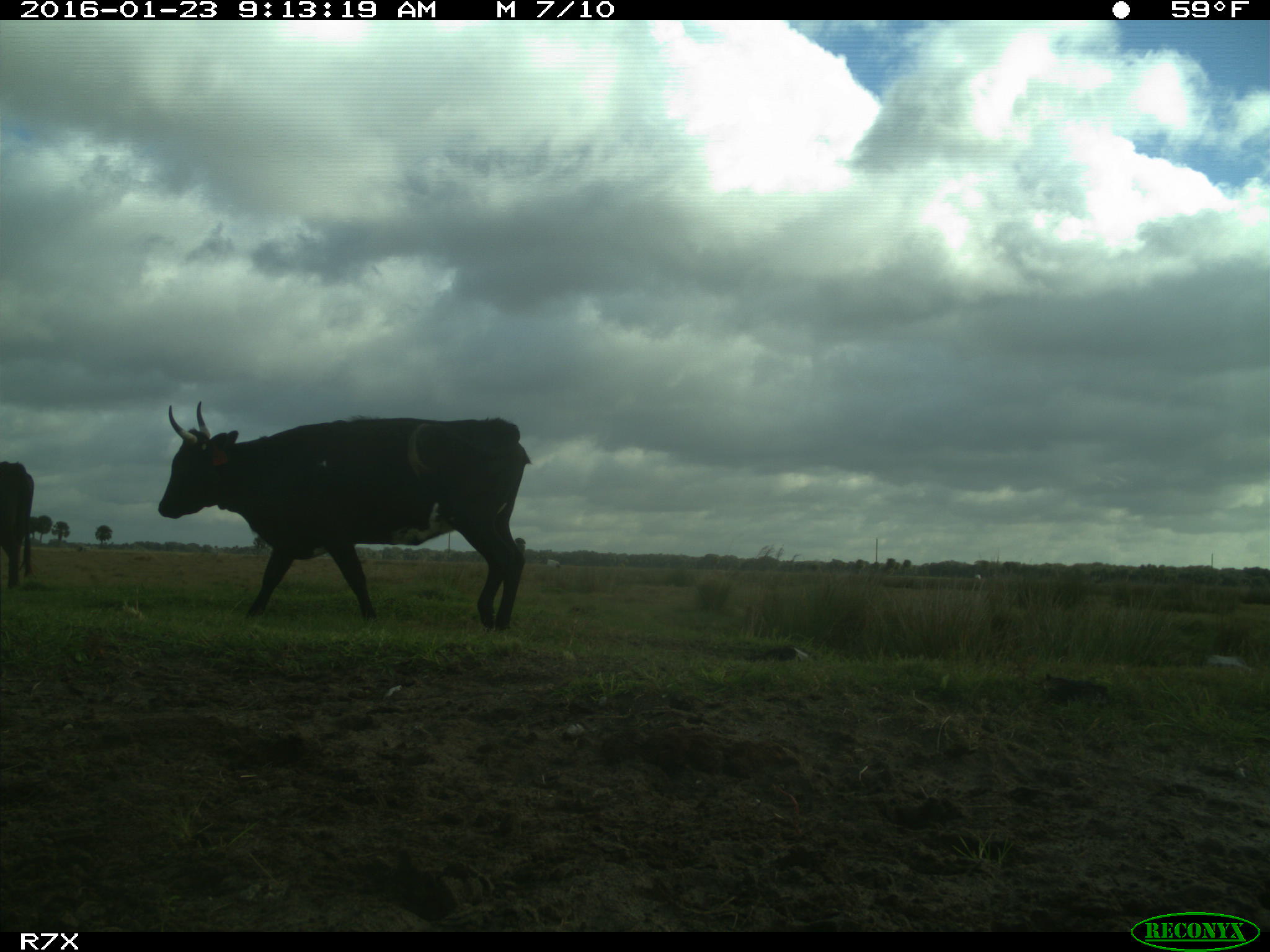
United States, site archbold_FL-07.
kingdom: Animalia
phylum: Chordata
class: Mammalia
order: Artiodactyla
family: Bovidae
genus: Bos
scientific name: Bos taurus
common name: domestic cow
Bos taurus (domestic cow).